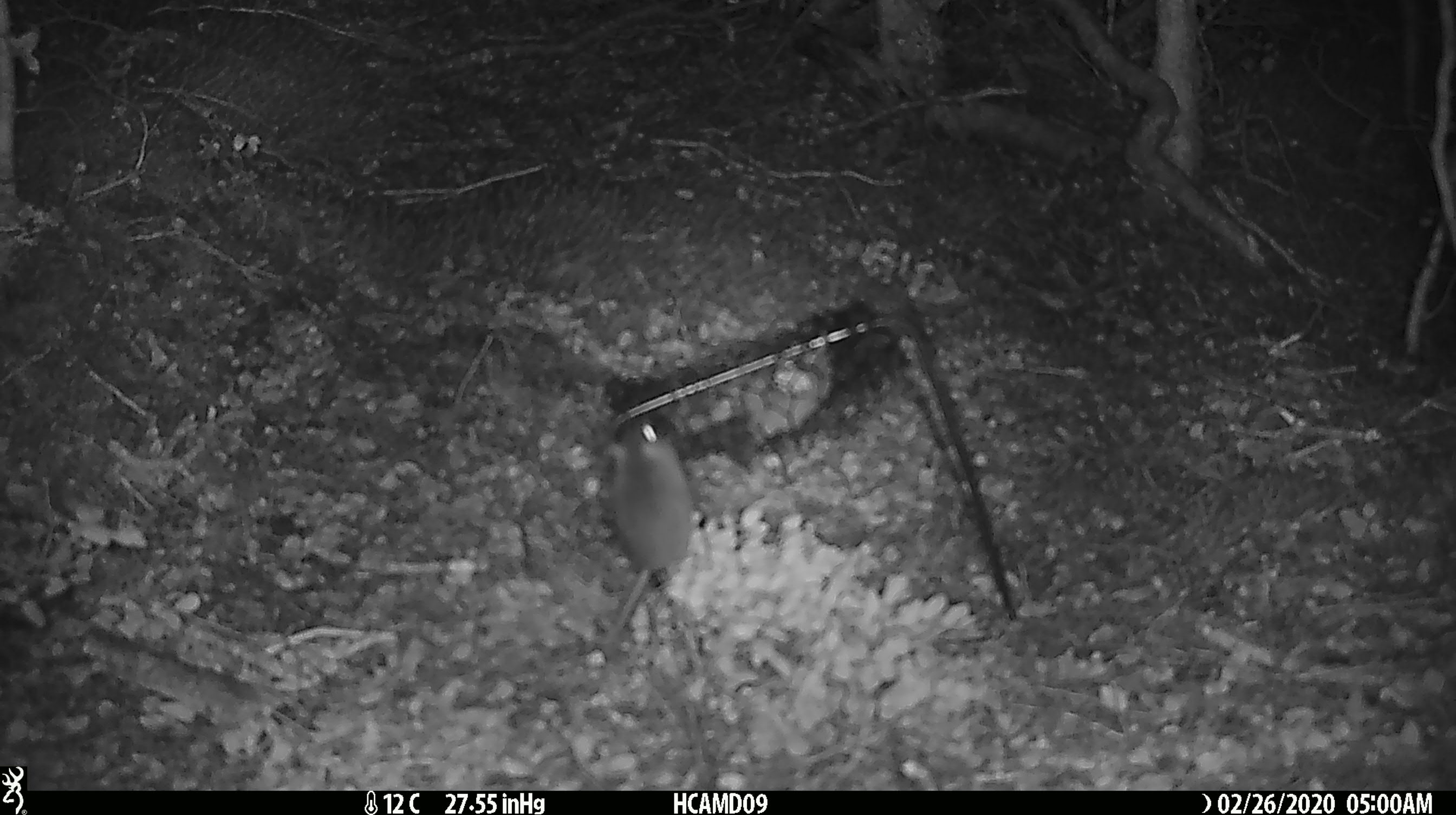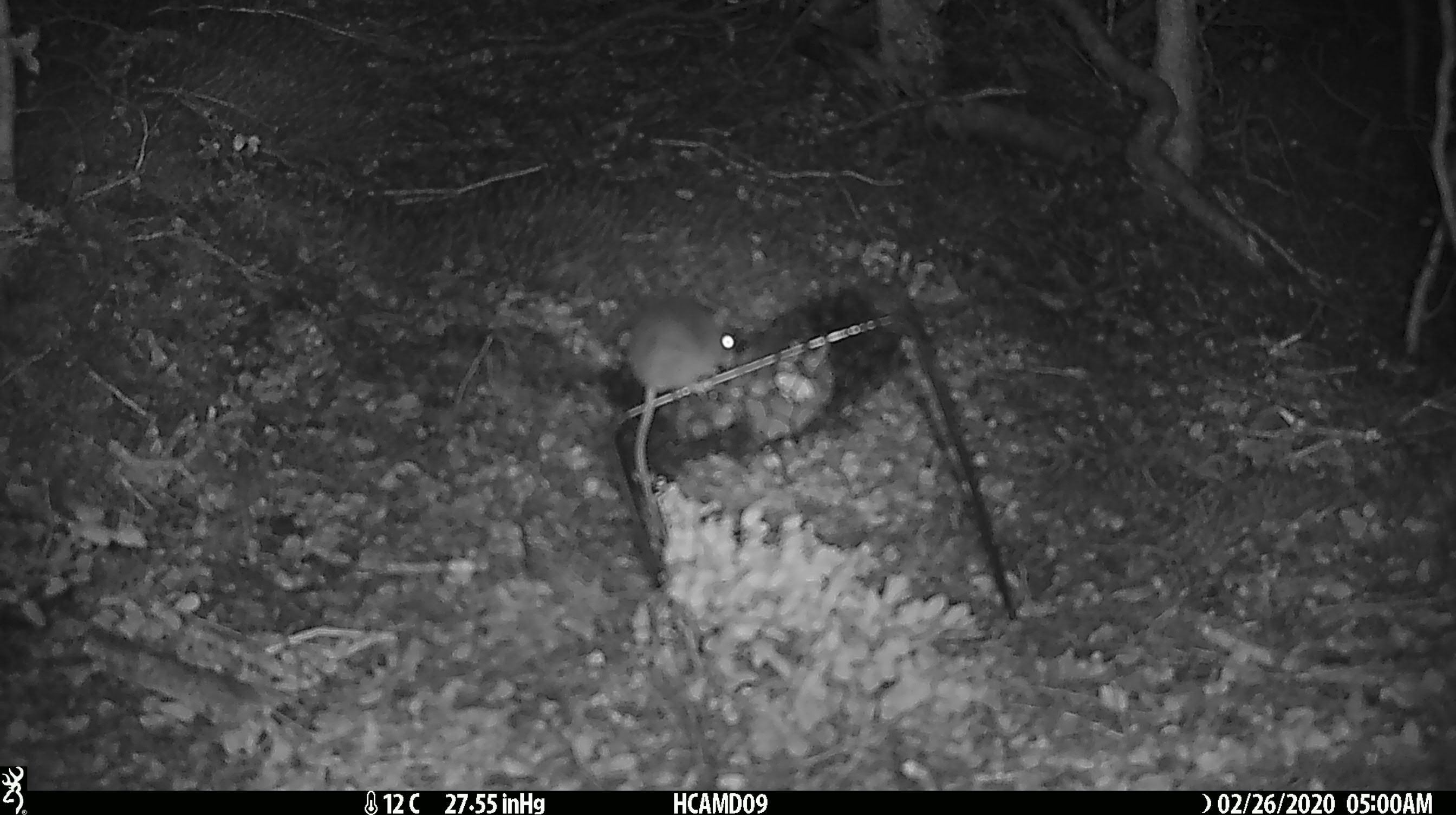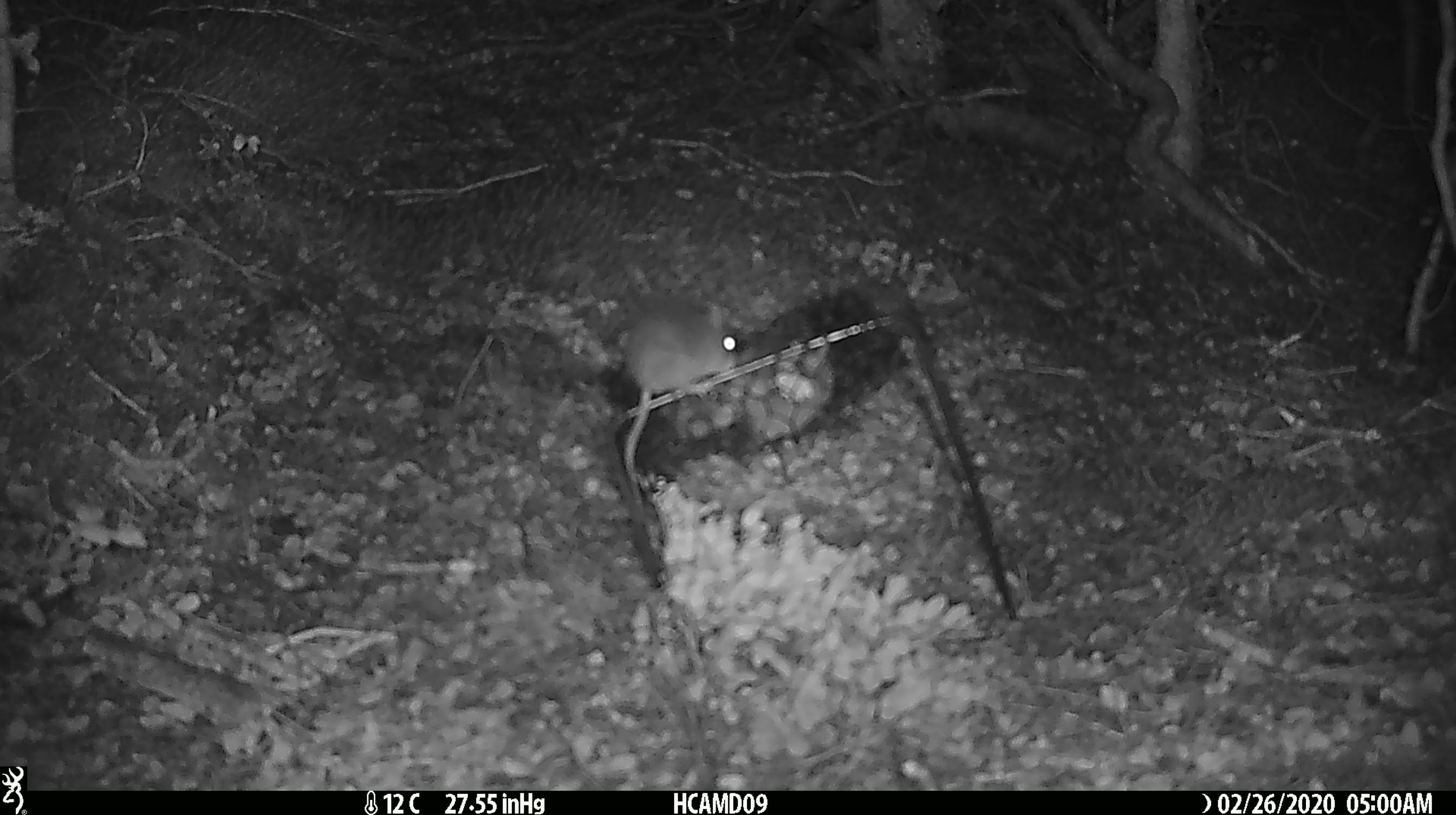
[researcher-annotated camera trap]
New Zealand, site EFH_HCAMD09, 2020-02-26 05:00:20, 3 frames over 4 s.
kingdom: Animalia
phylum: Chordata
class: Mammalia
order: Rodentia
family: Muridae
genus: Mus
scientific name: Mus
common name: mouse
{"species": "mouse (Mus)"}